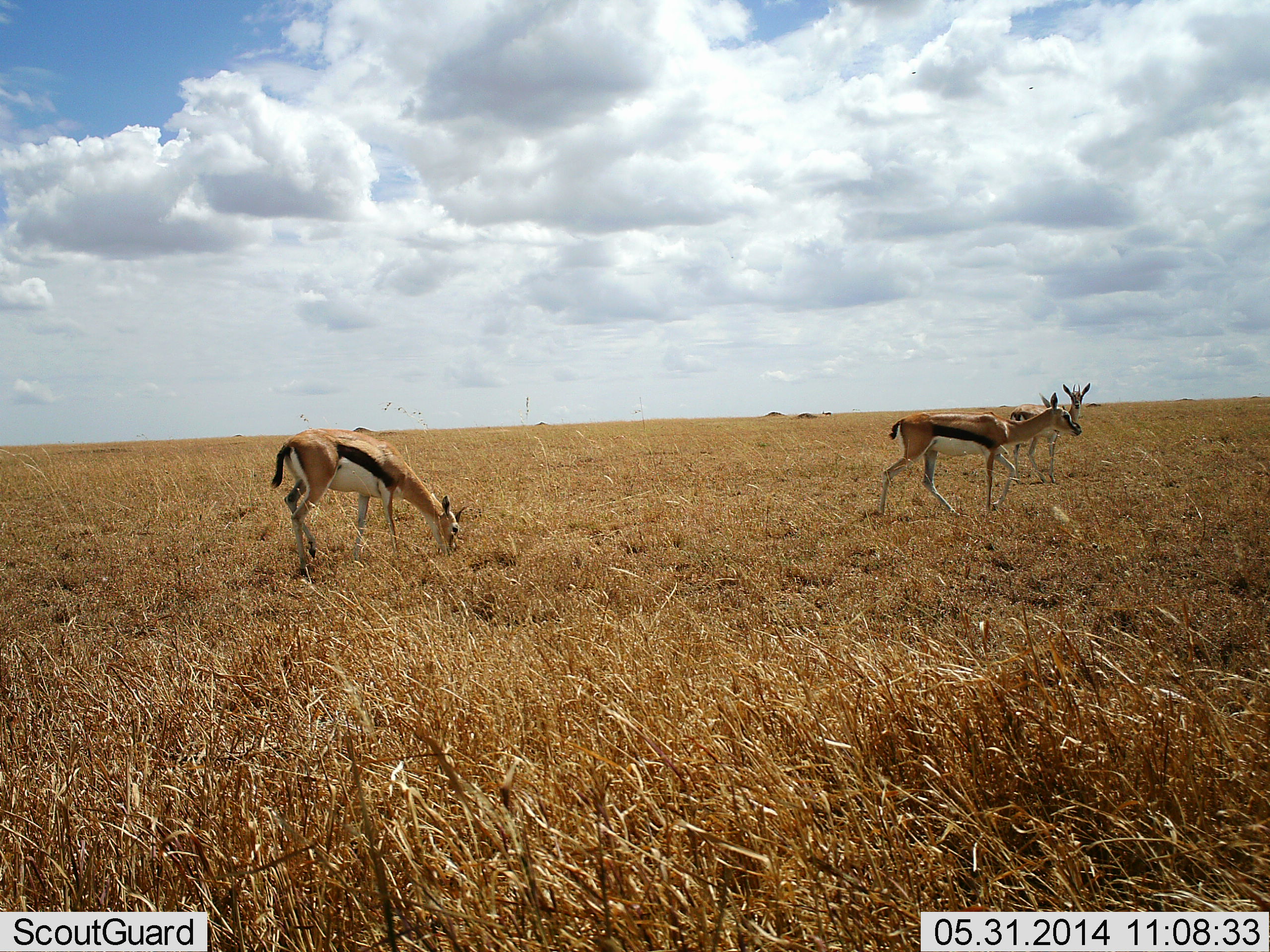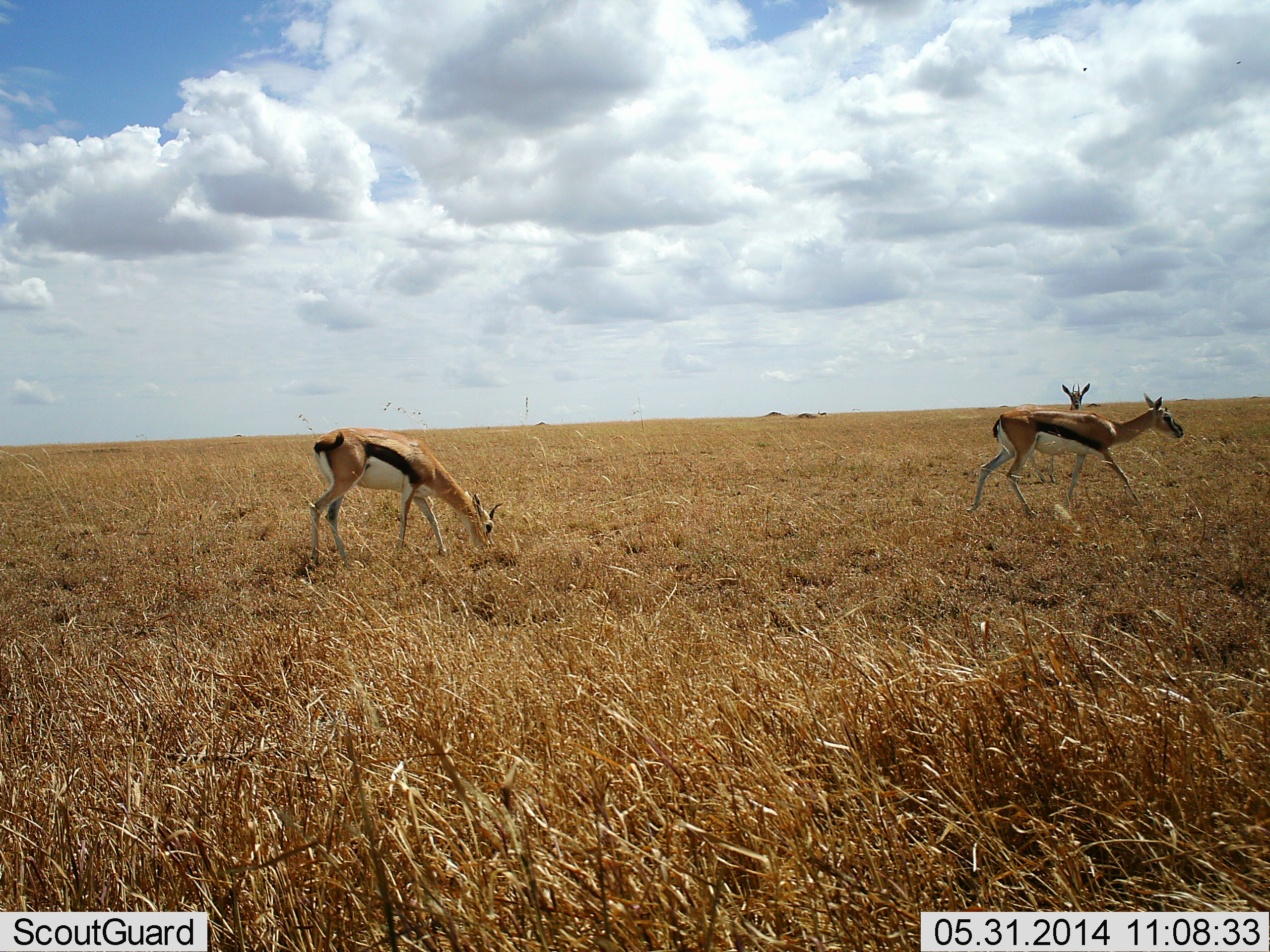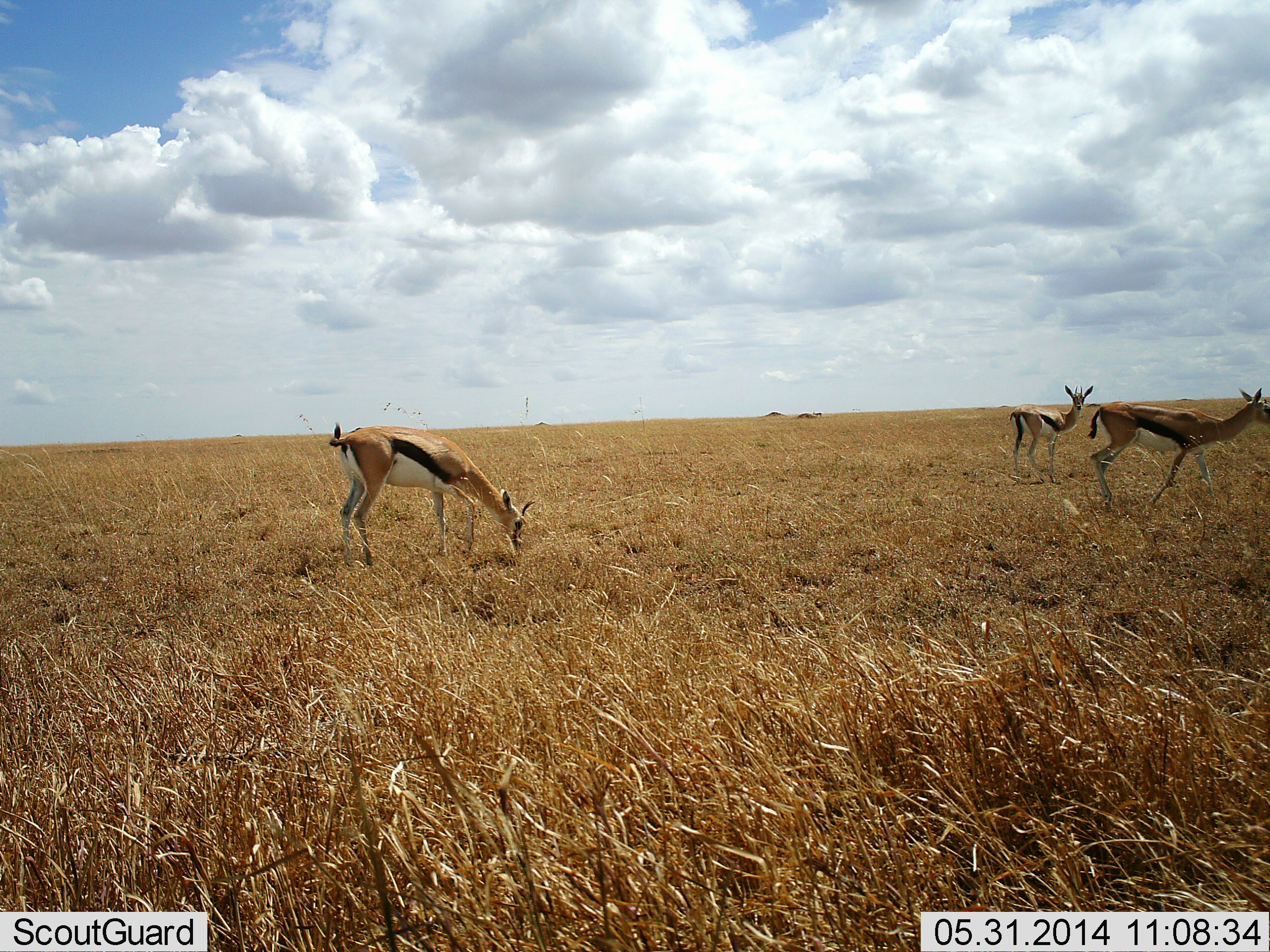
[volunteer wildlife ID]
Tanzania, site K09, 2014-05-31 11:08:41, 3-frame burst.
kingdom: Animalia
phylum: Chordata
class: Mammalia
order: Artiodactyla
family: Bovidae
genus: Eudorcas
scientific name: Eudorcas thomsonii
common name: thomson's gazelle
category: gazellethomsons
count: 3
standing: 60%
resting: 0%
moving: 90%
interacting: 0%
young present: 0%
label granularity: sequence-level